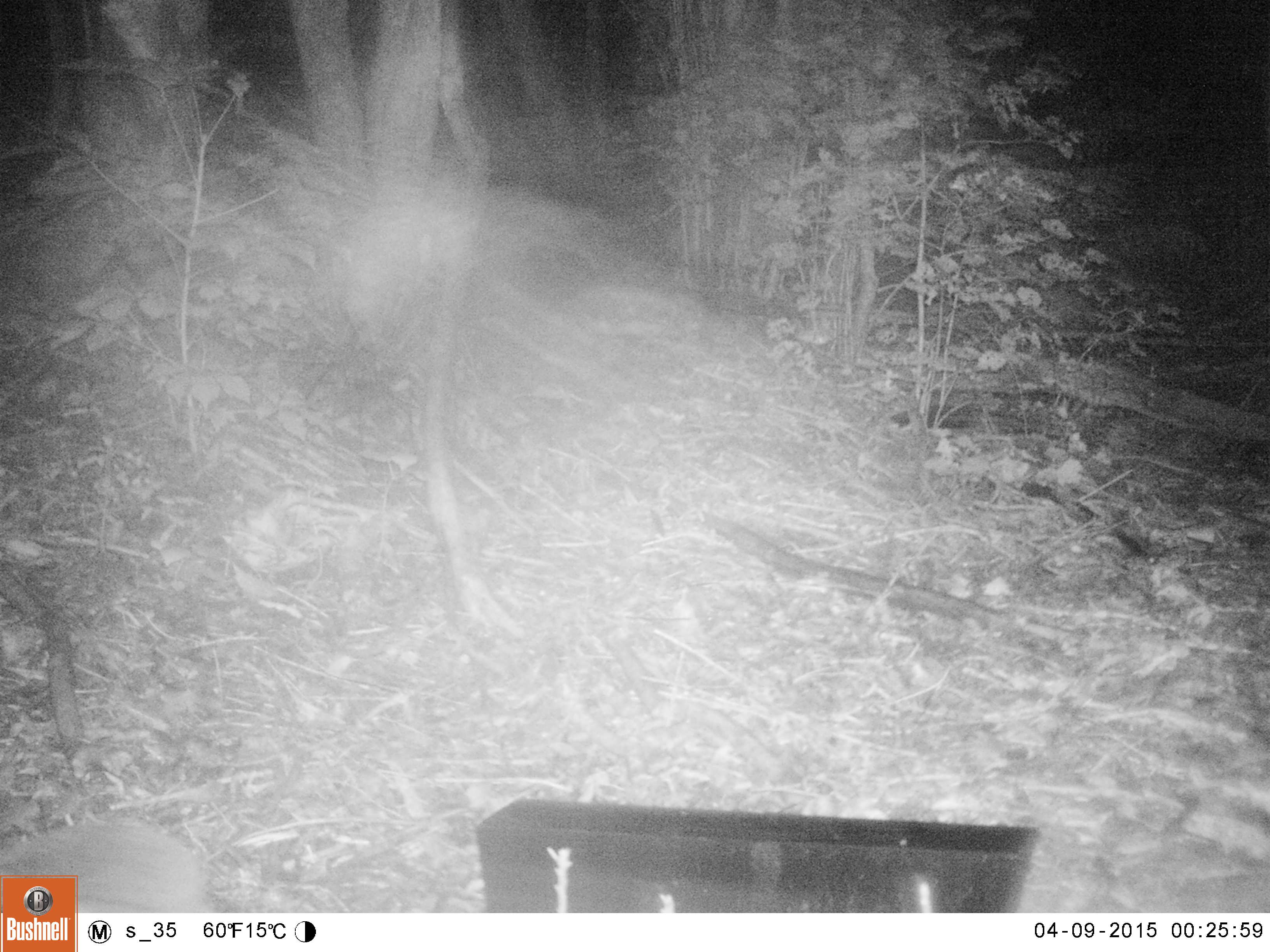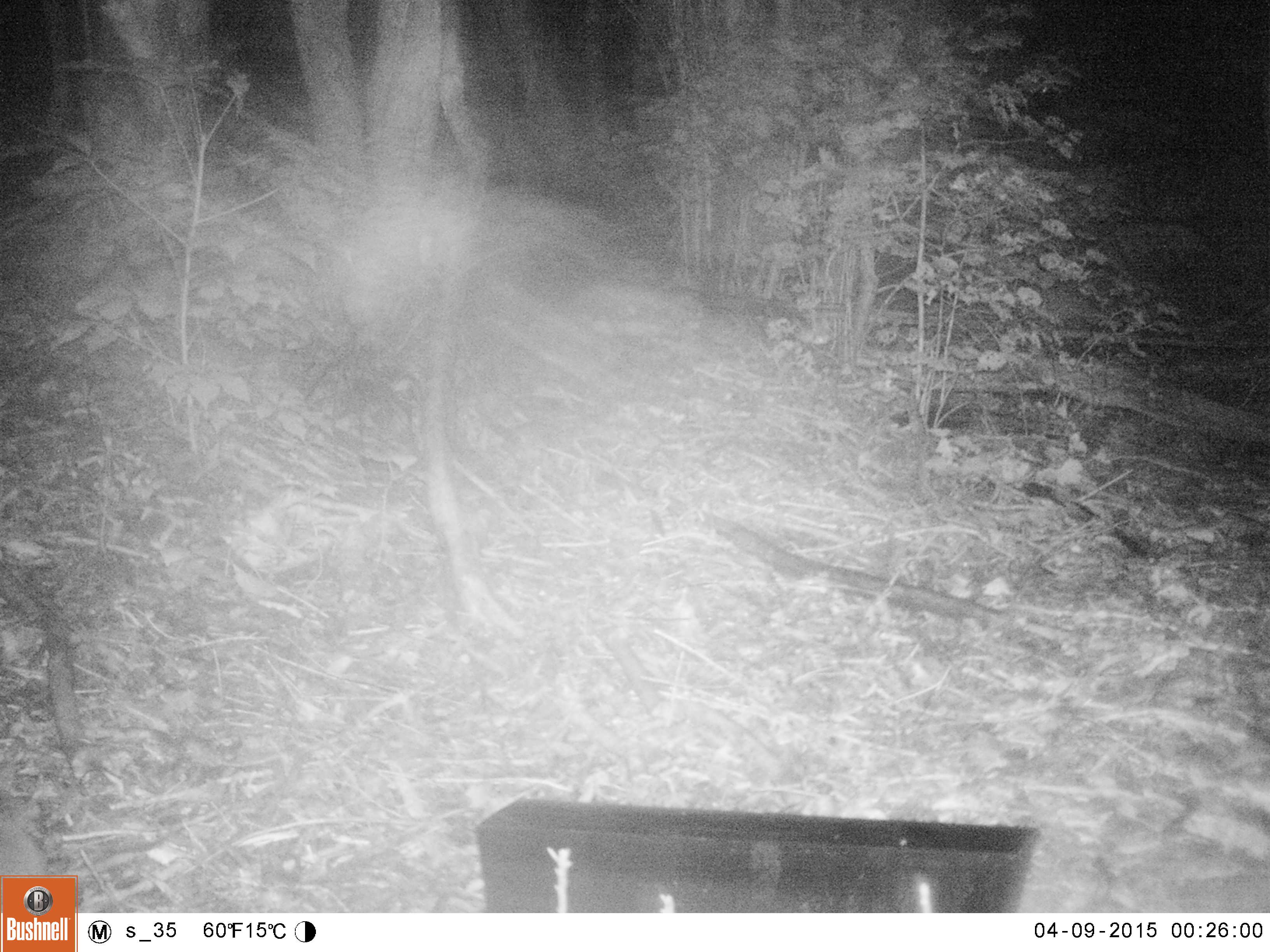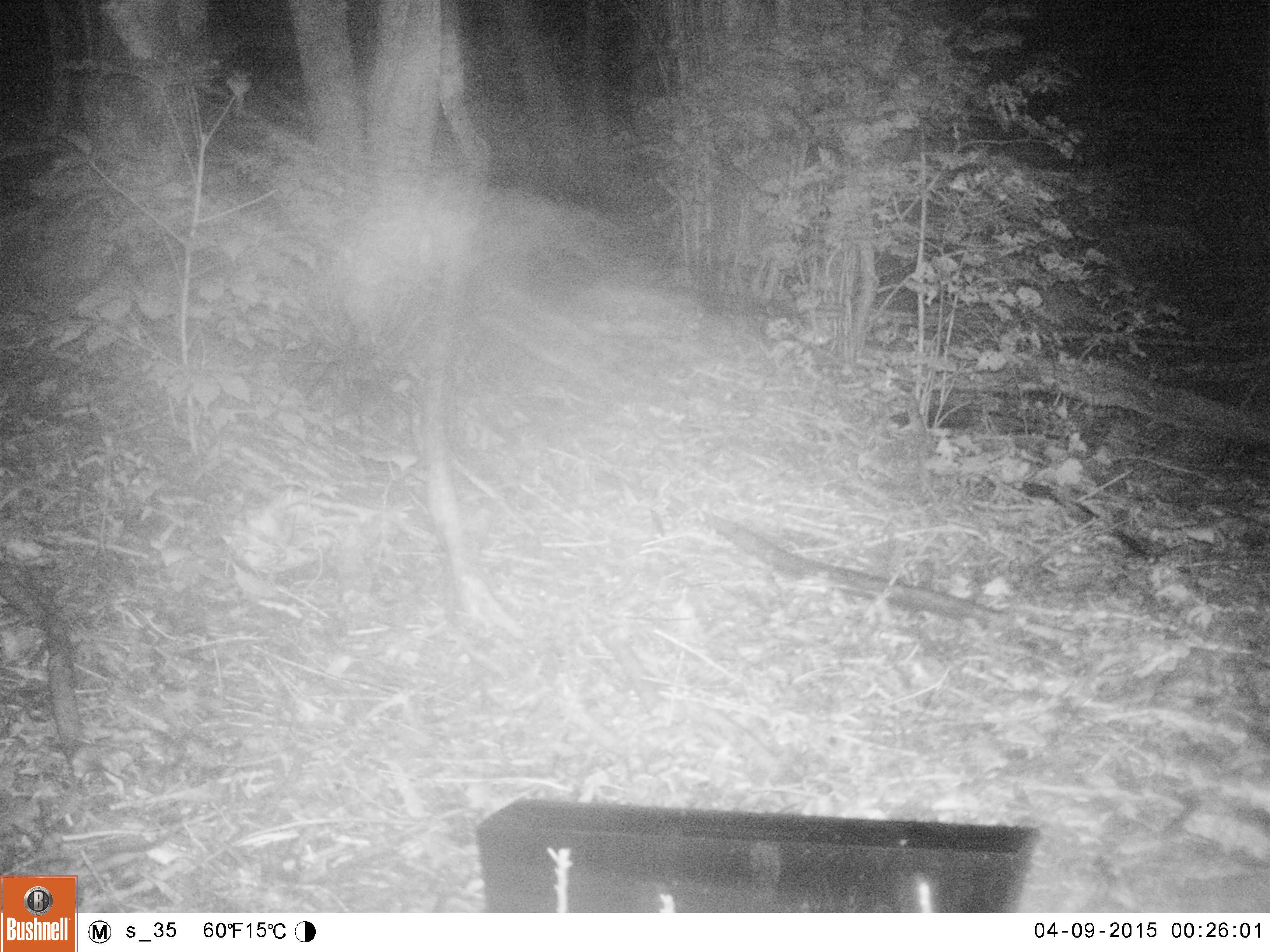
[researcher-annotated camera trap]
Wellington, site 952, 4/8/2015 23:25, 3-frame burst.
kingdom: Animalia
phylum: Chordata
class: Mammalia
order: Eulipotyphla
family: Erinaceidae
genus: Erinaceus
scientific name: Erinaceus europaeus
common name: hedgehog